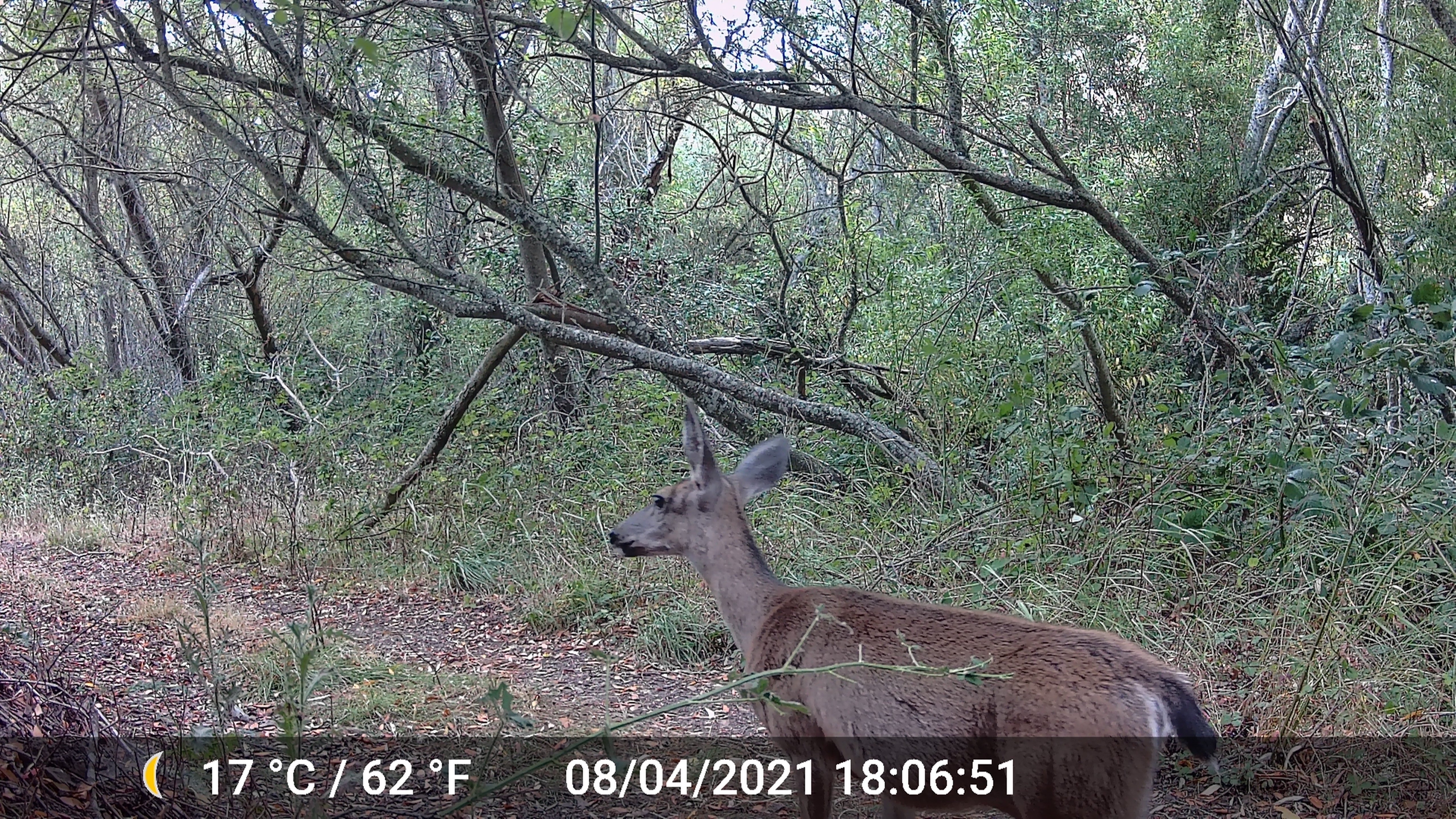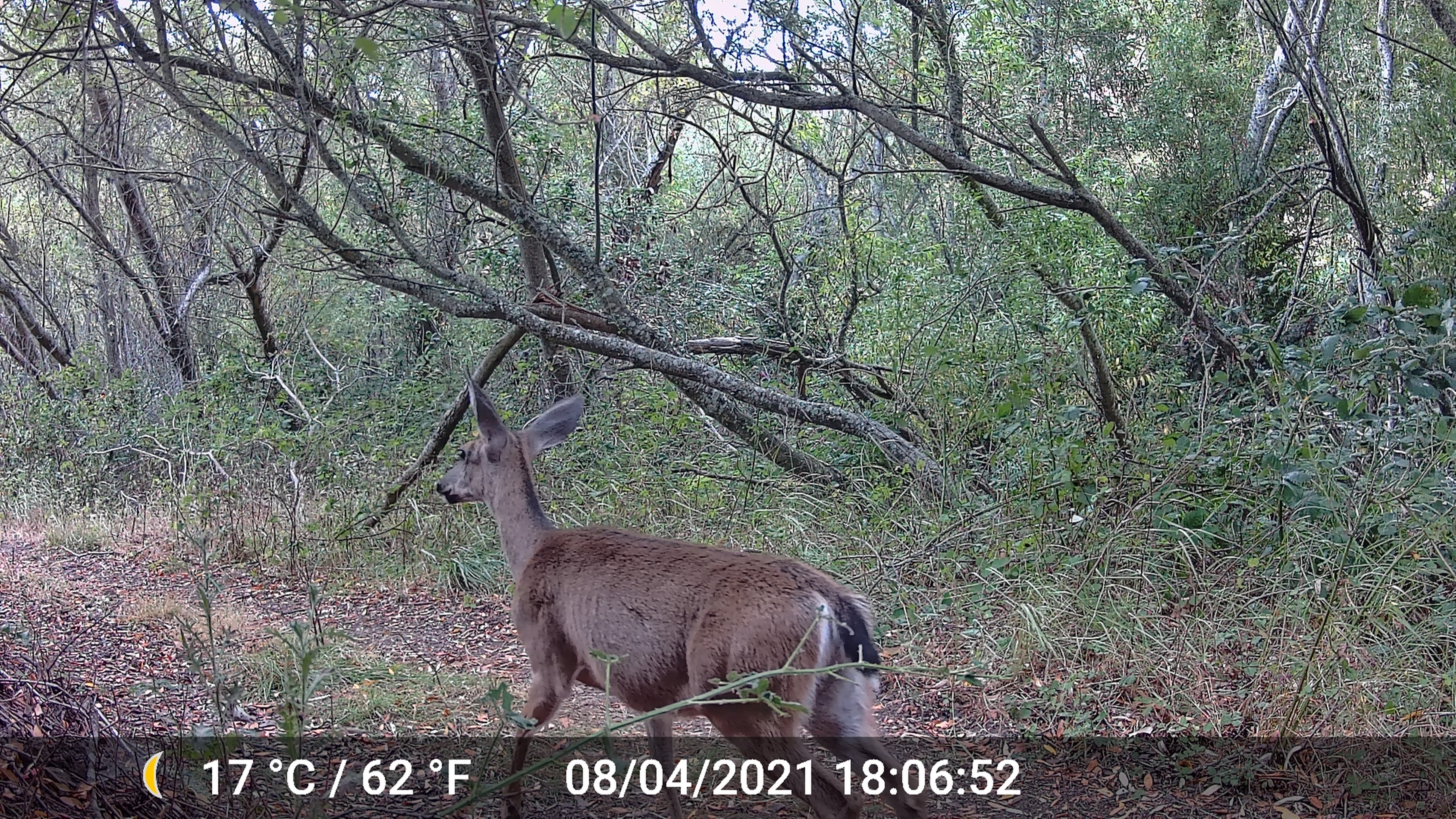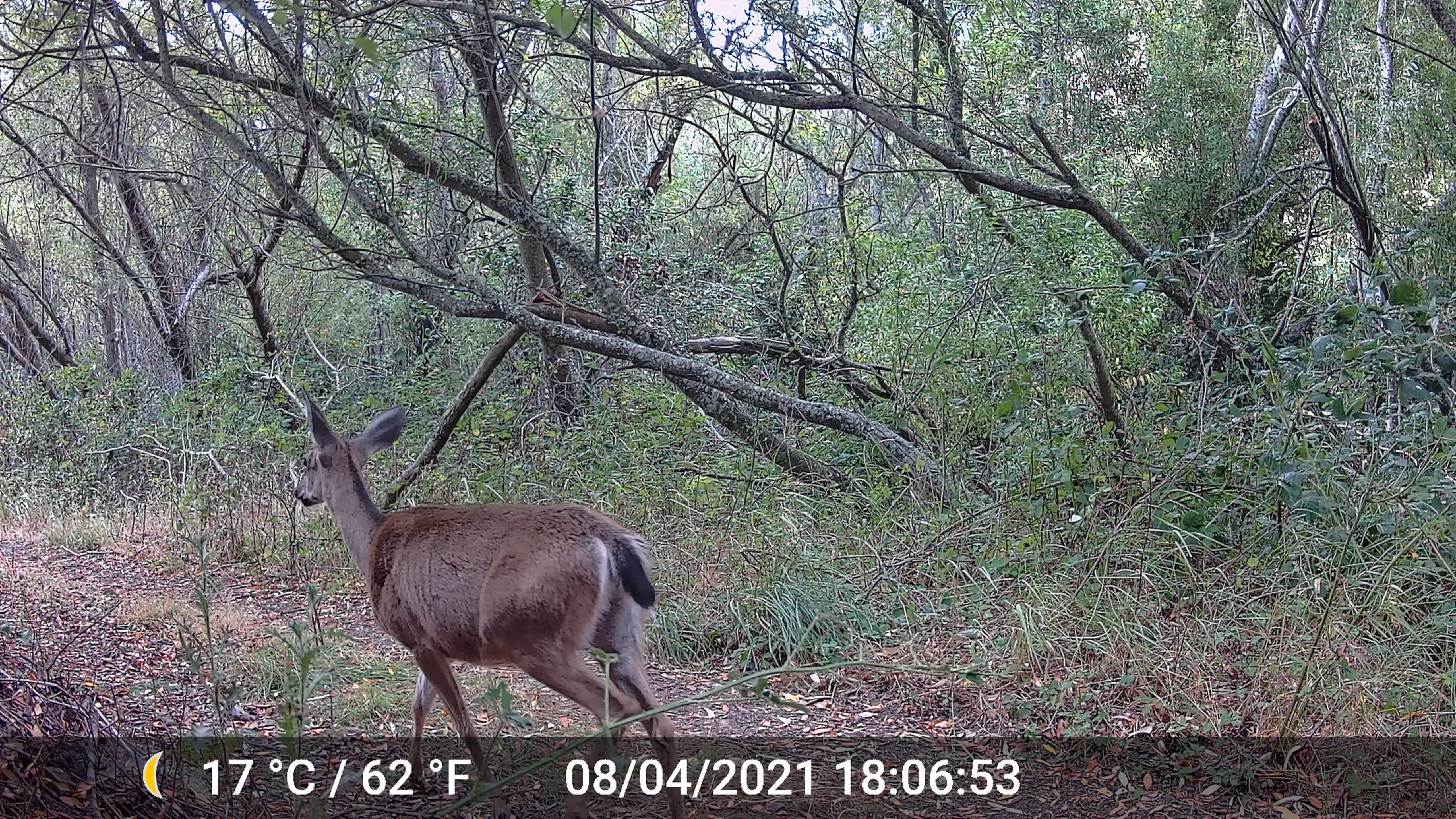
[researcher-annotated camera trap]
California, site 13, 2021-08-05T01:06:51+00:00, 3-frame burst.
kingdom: Animalia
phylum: Chordata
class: Mammalia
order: Artiodactyla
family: Cervidae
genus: Odocoileus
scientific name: Odocoileus hemionus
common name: mule deer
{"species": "mule deer (Odocoileus hemionus)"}